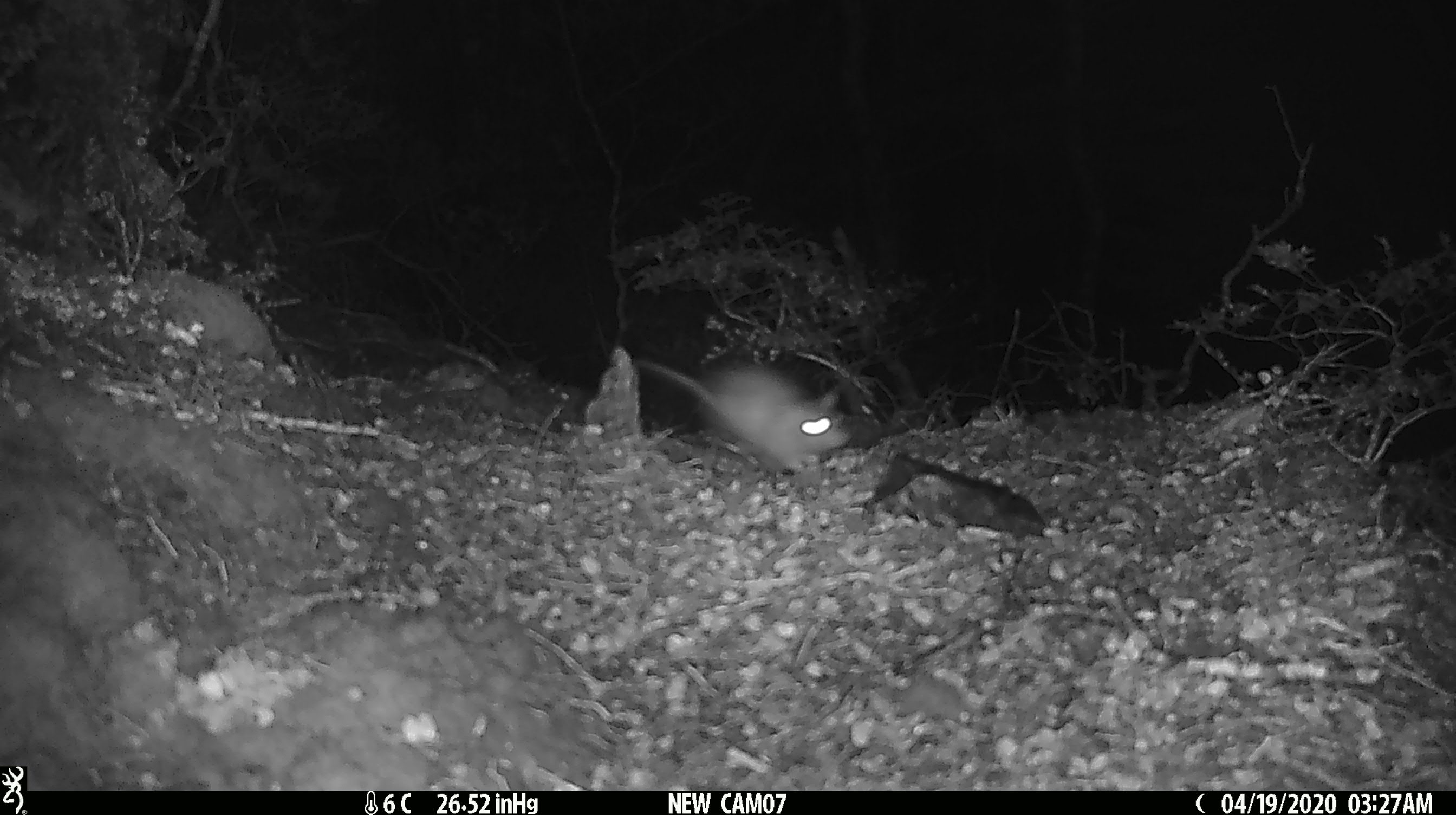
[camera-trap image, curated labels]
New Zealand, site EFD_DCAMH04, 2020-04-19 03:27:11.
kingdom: Animalia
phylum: Chordata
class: Mammalia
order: Rodentia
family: Muridae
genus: Rattus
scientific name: Rattus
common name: rat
Rat (Rattus).